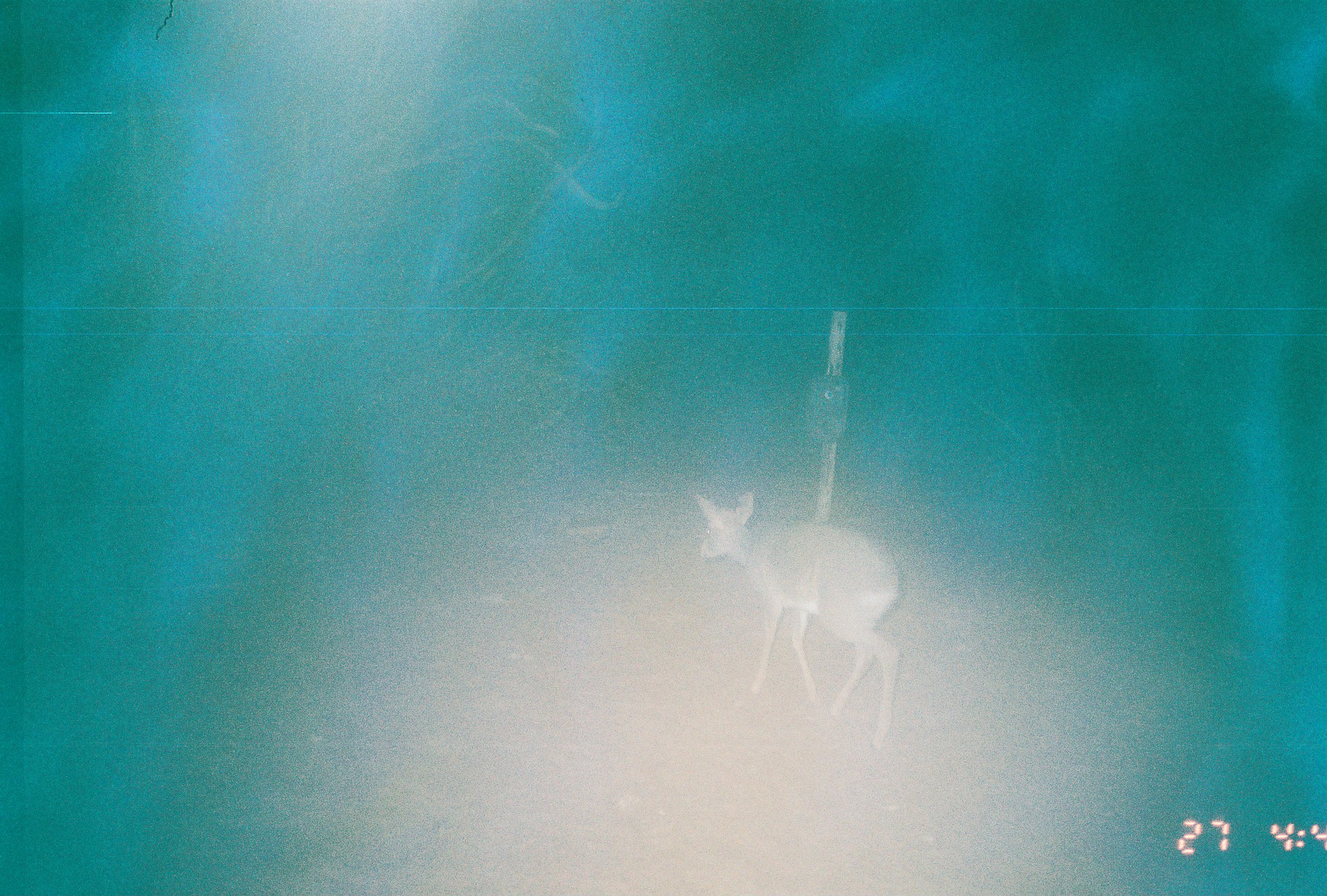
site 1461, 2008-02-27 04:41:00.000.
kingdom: Animalia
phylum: Chordata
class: Mammalia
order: Artiodactyla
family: Bovidae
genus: Madoqua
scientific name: Madoqua guentheri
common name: günther's dik-dik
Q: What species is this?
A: Madoqua guentheri (günther's dik-dik).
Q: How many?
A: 1.